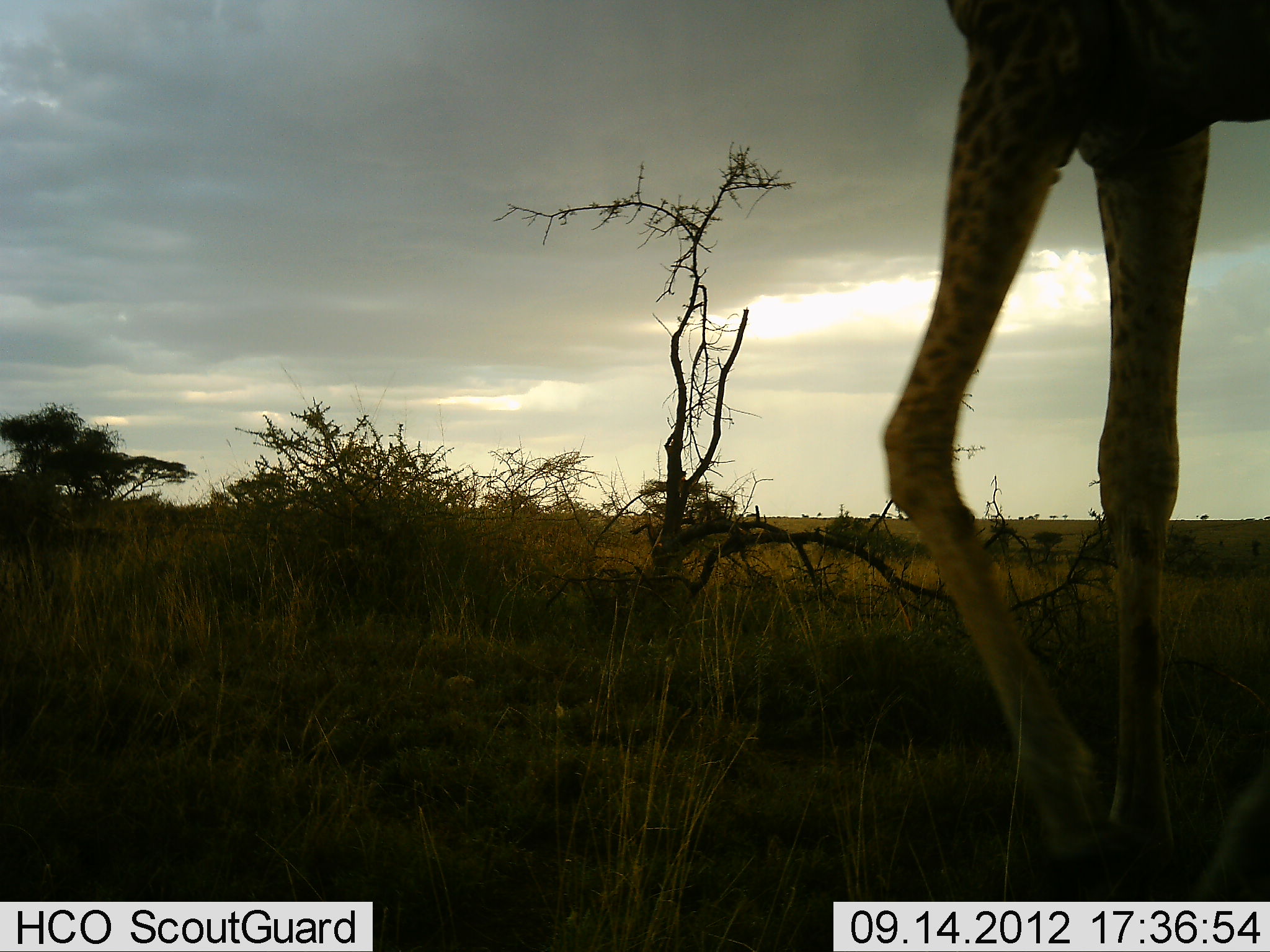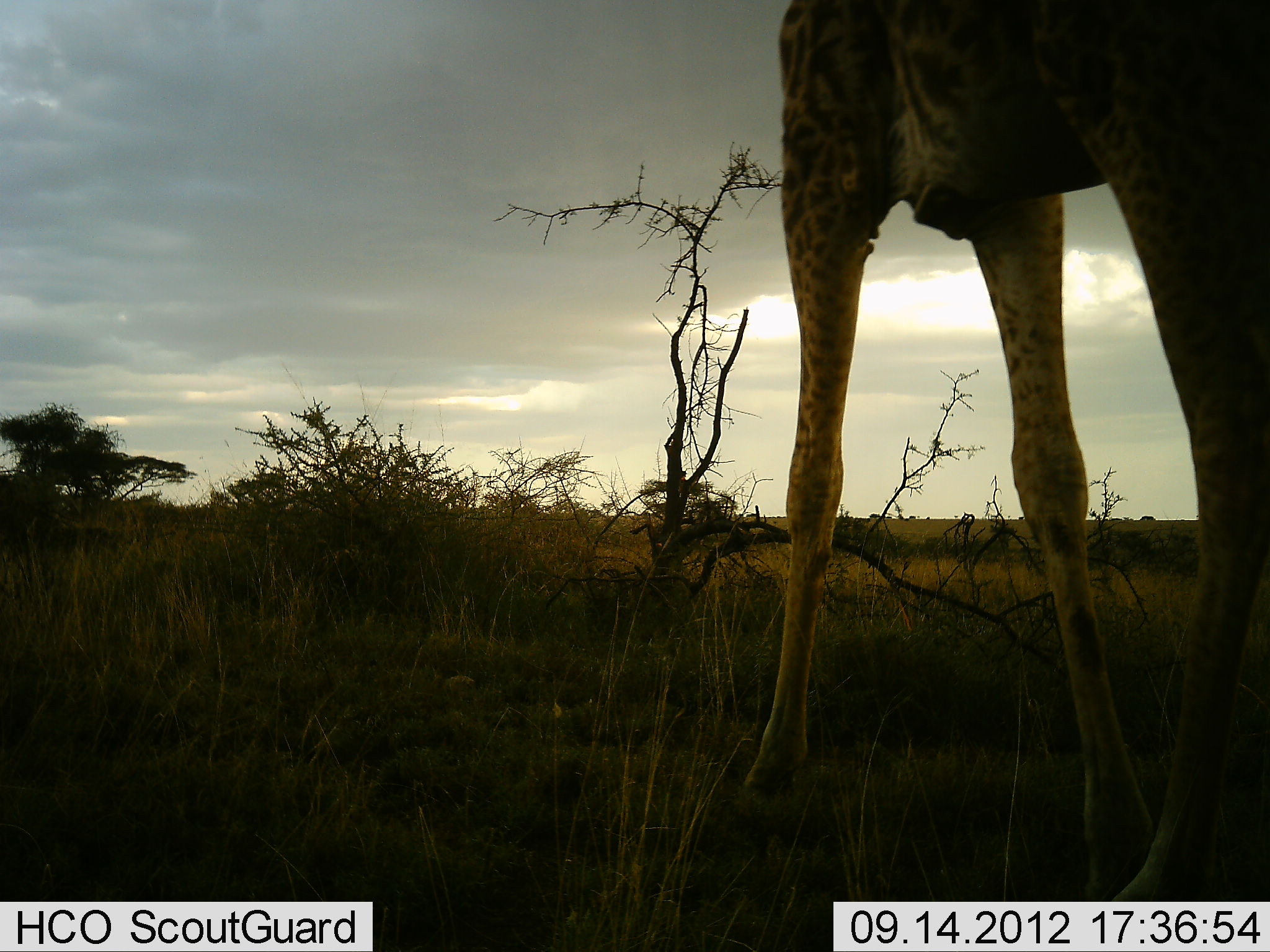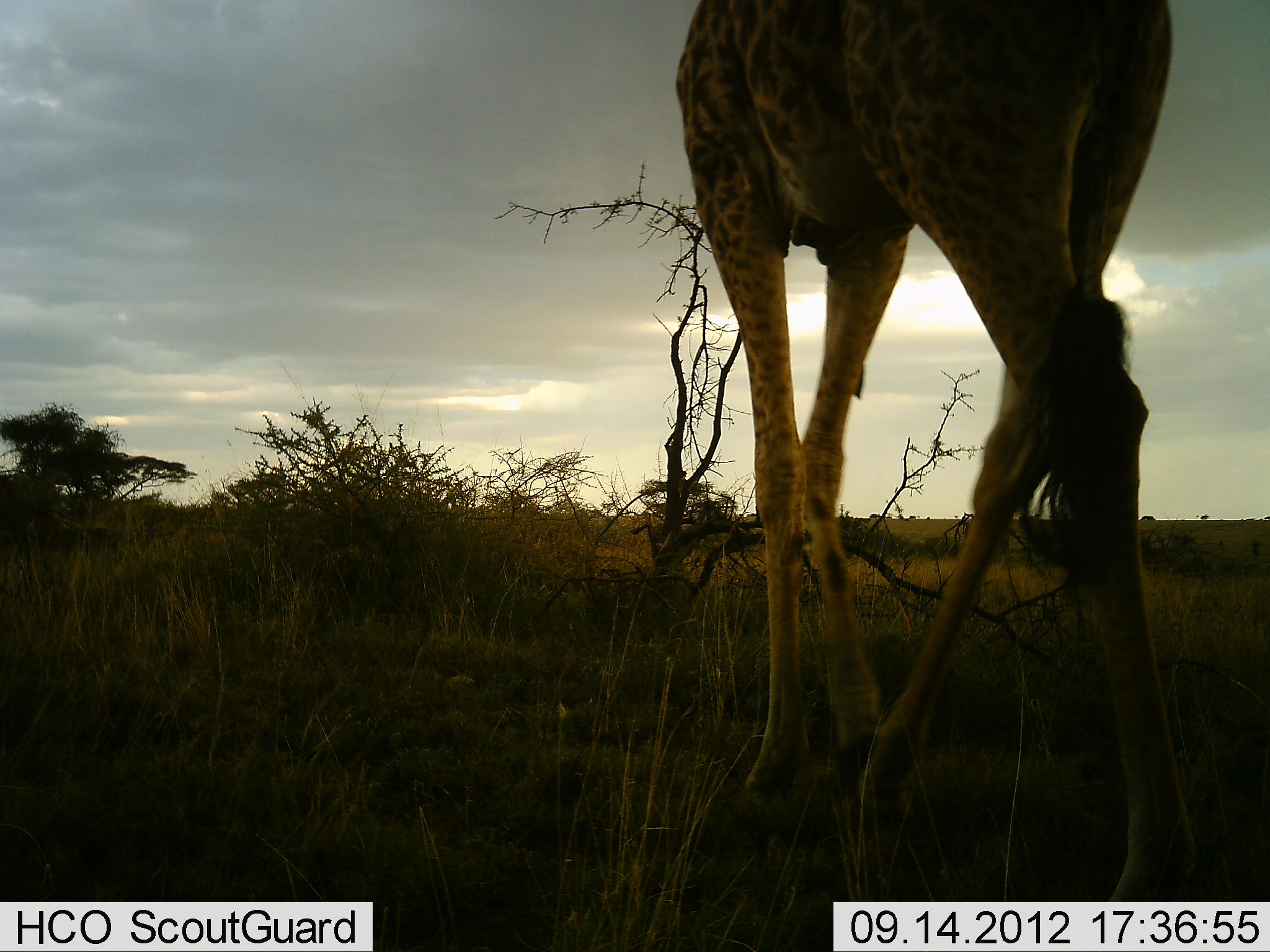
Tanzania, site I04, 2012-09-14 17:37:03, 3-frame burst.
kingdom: Animalia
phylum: Chordata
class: Mammalia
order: Artiodactyla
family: Giraffidae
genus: Giraffa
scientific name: Giraffa camelopardalis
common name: giraffe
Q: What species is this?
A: Giraffe (Giraffa camelopardalis).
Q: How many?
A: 1.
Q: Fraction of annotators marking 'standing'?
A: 10%.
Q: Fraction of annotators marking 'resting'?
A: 0%.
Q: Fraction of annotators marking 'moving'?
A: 80%.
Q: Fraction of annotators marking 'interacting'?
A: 0%.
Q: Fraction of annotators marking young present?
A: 0%.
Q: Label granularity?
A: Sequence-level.